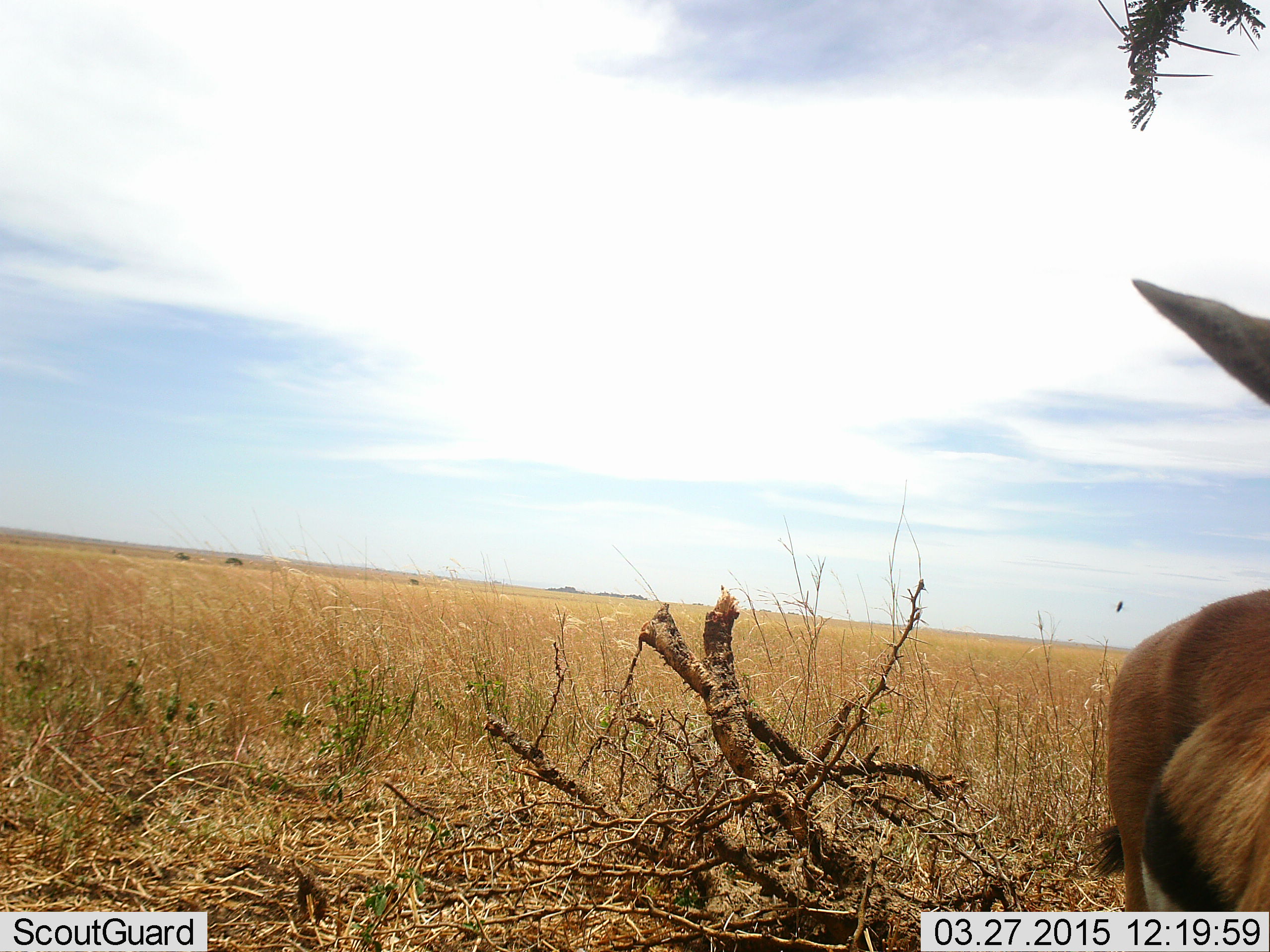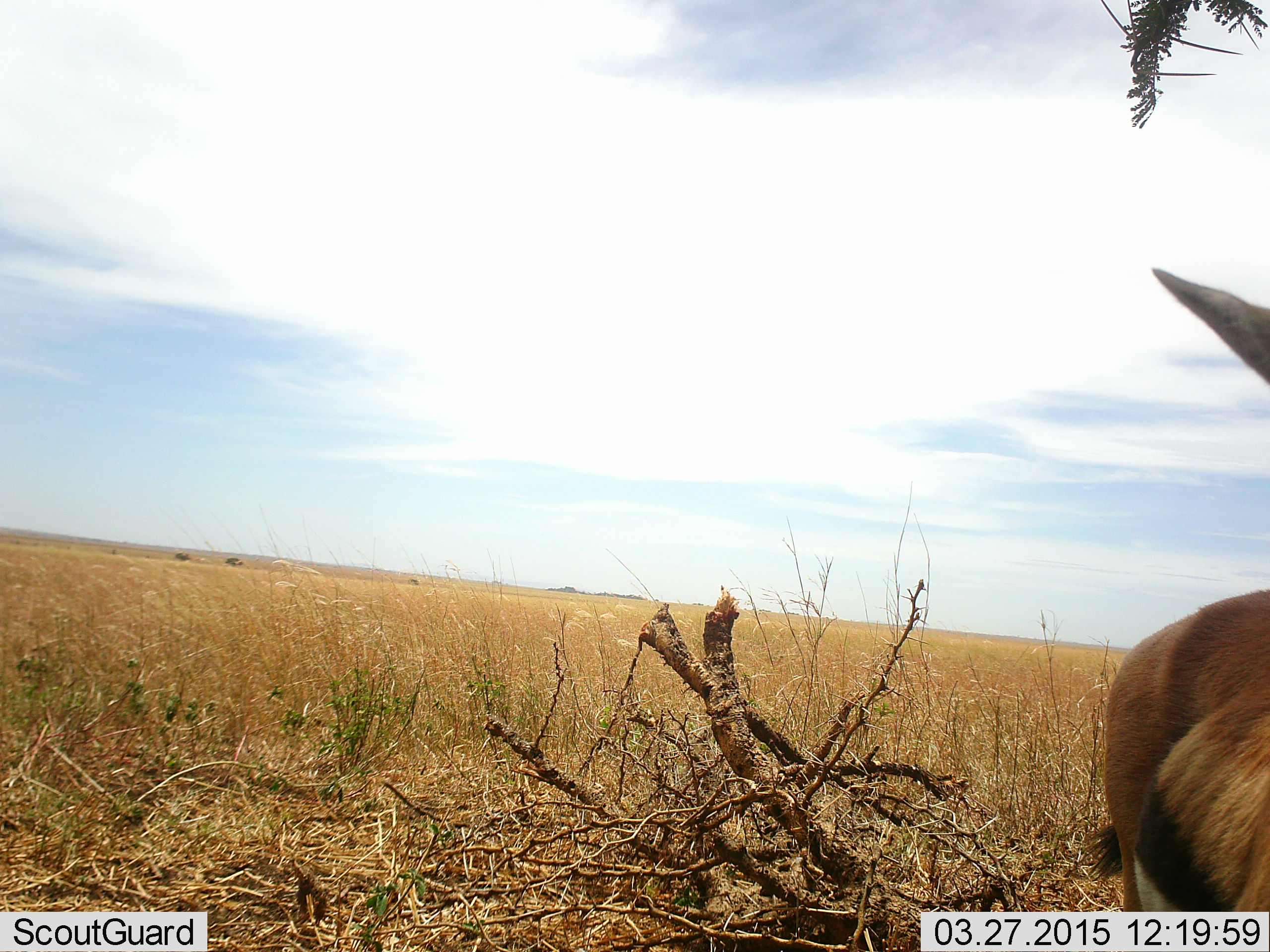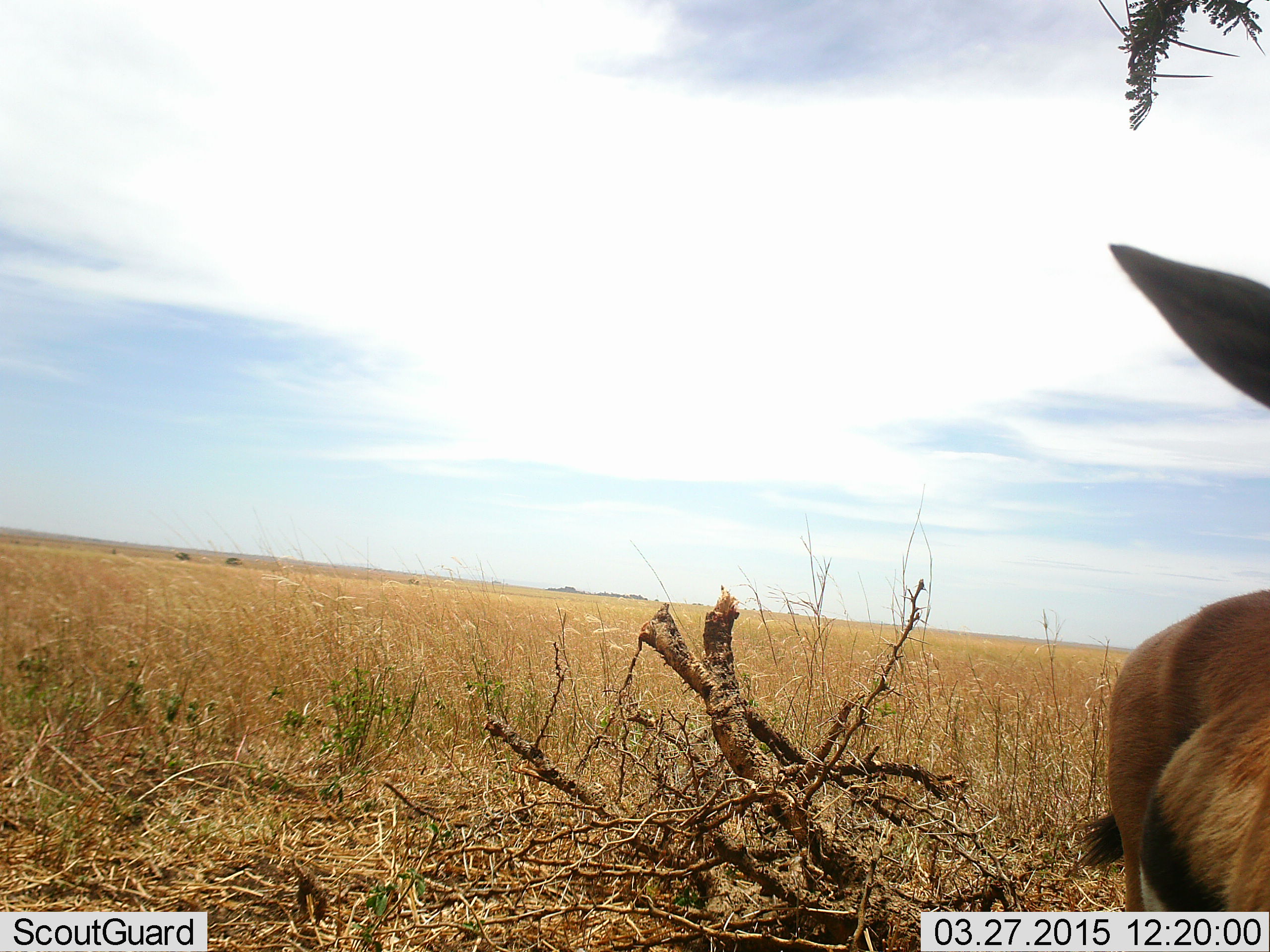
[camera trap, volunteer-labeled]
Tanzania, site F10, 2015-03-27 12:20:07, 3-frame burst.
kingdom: Animalia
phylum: Chordata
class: Mammalia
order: Artiodactyla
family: Bovidae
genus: Eudorcas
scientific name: Eudorcas thomsonii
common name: thomson's gazelle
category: gazellethomsons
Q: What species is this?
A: Gazellethomsons (thomson's gazelle) (Eudorcas thomsonii).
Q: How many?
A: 1.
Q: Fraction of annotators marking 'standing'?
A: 100%.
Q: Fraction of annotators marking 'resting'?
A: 0%.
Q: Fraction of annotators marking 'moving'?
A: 8%.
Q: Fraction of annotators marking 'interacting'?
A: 0%.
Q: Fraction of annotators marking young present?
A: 0%.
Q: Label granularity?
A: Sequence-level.